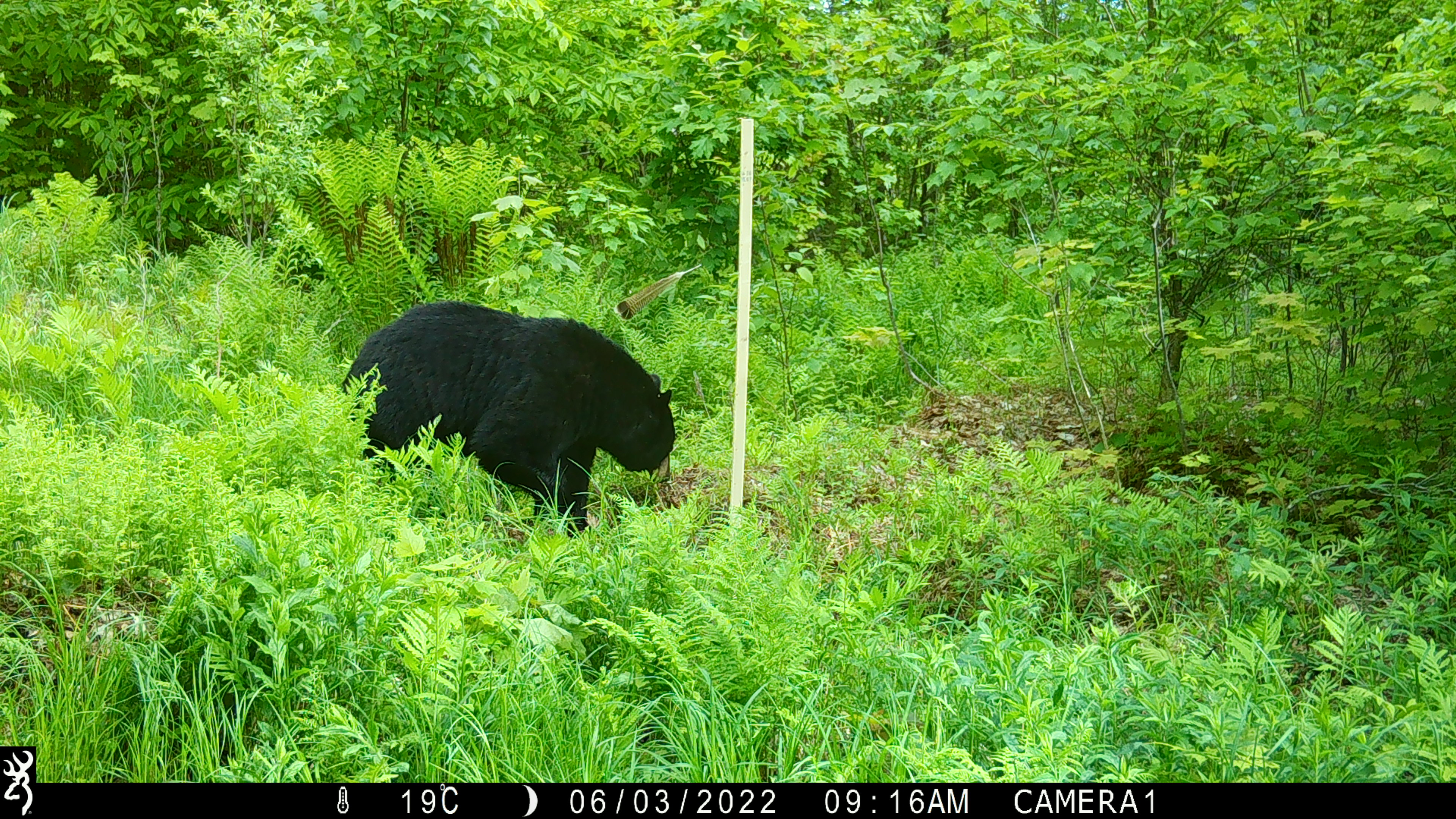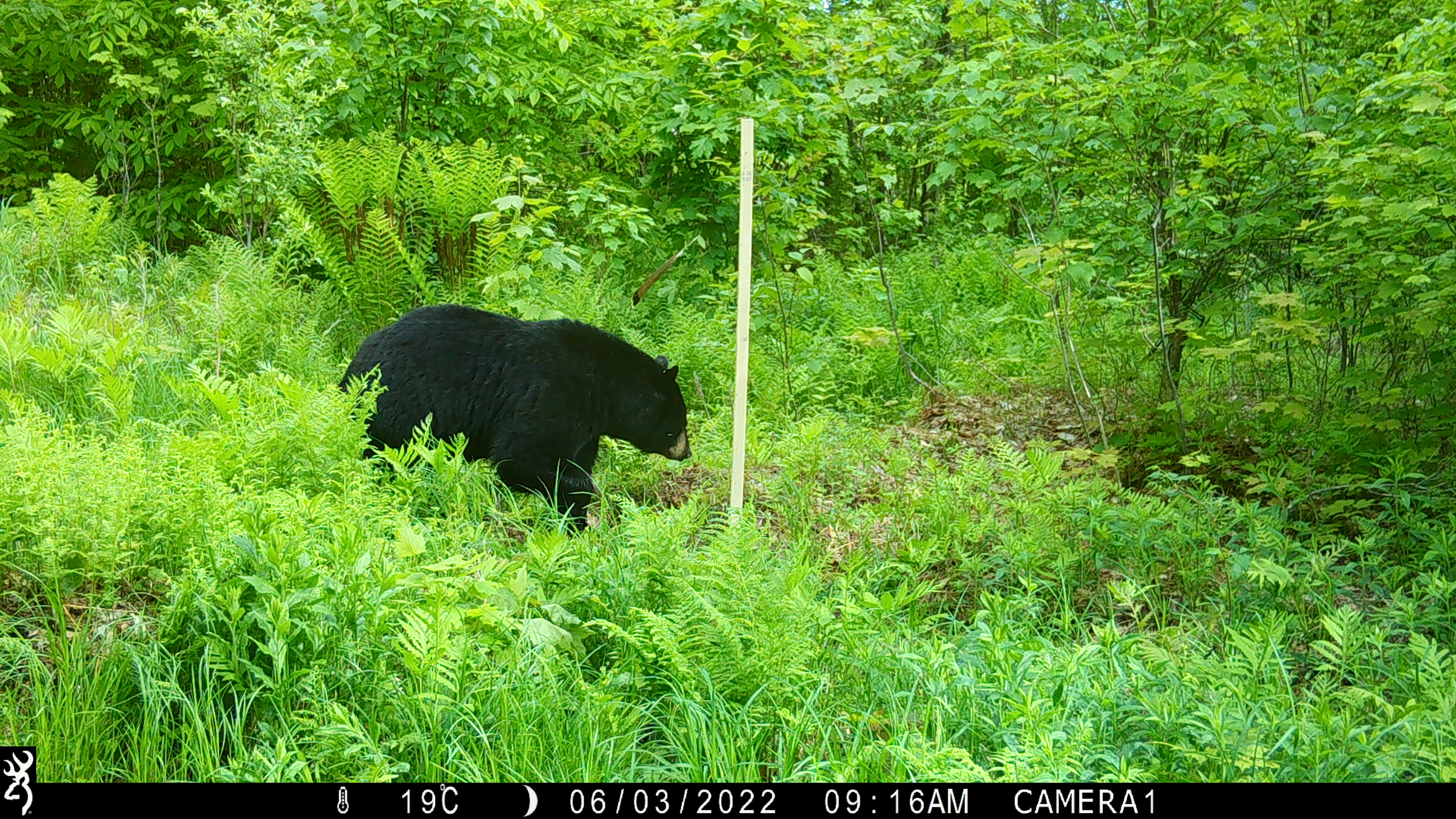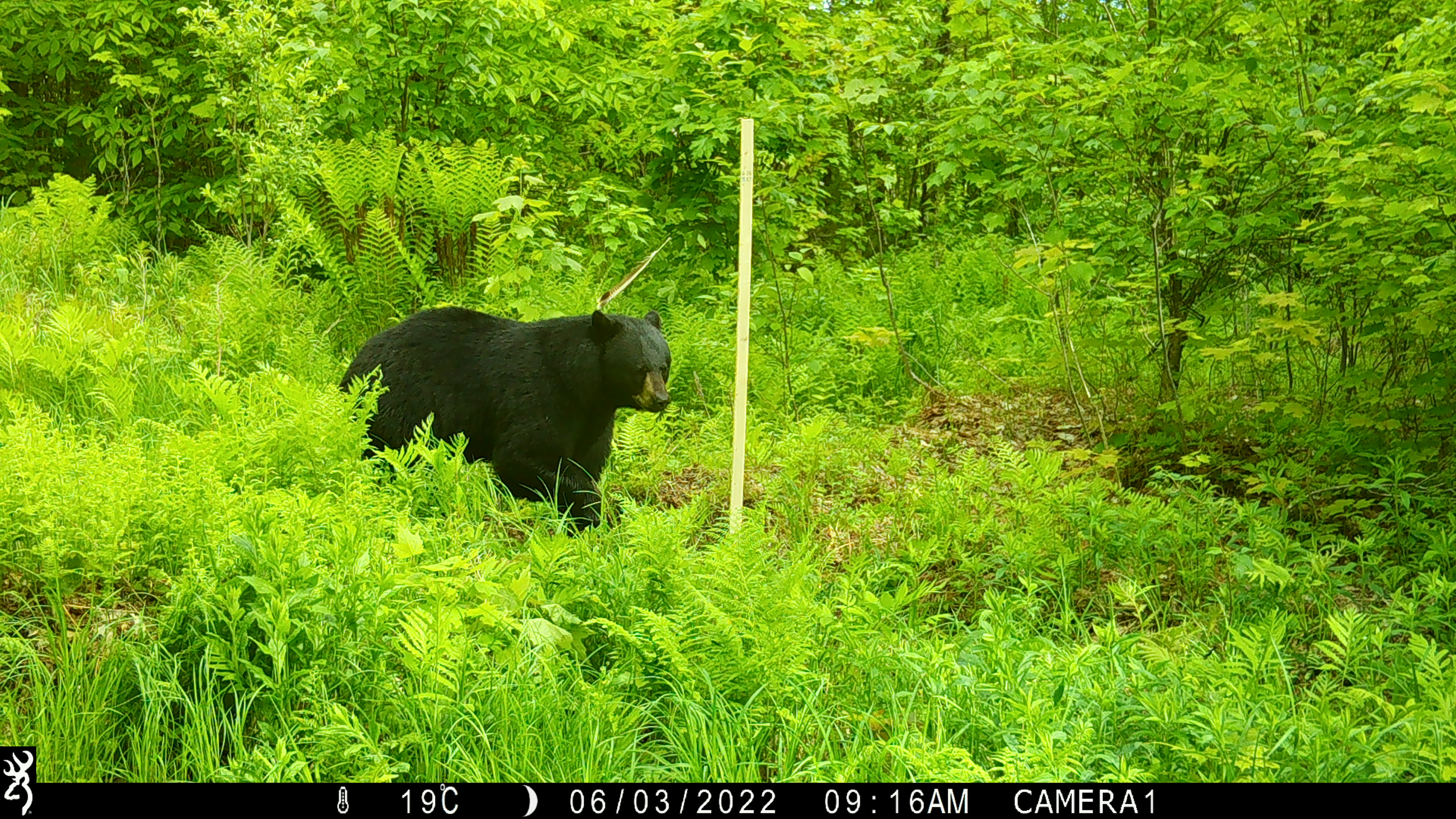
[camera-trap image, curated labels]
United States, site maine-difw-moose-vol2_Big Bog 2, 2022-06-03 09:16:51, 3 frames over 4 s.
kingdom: Animalia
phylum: Chordata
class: Mammalia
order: Carnivora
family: Ursidae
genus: Ursus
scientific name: Ursus americanus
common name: black bear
Black bear (Ursus americanus).